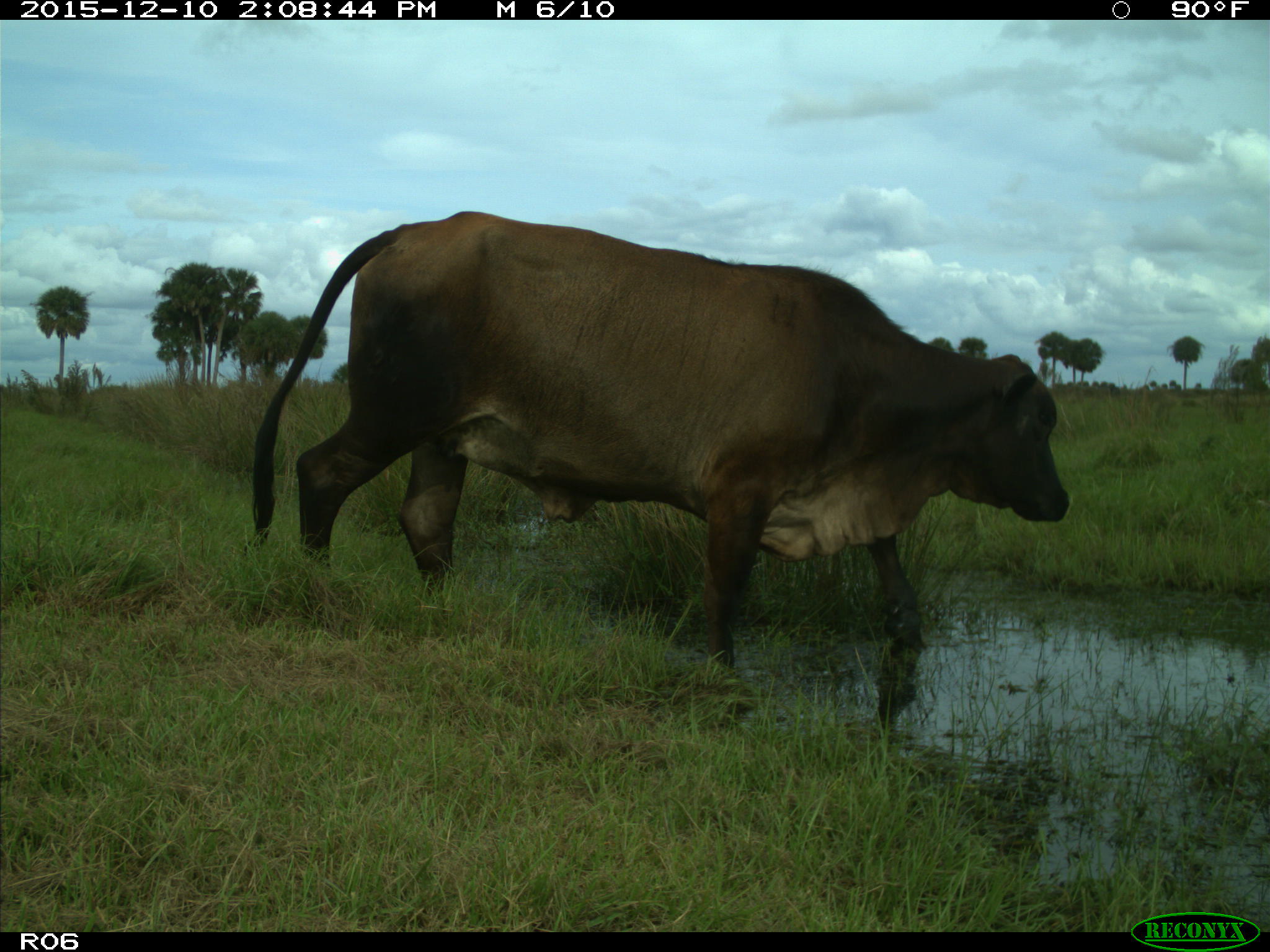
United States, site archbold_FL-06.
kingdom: Animalia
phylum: Chordata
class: Mammalia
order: Artiodactyla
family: Bovidae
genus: Bos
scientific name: Bos taurus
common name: domestic cow